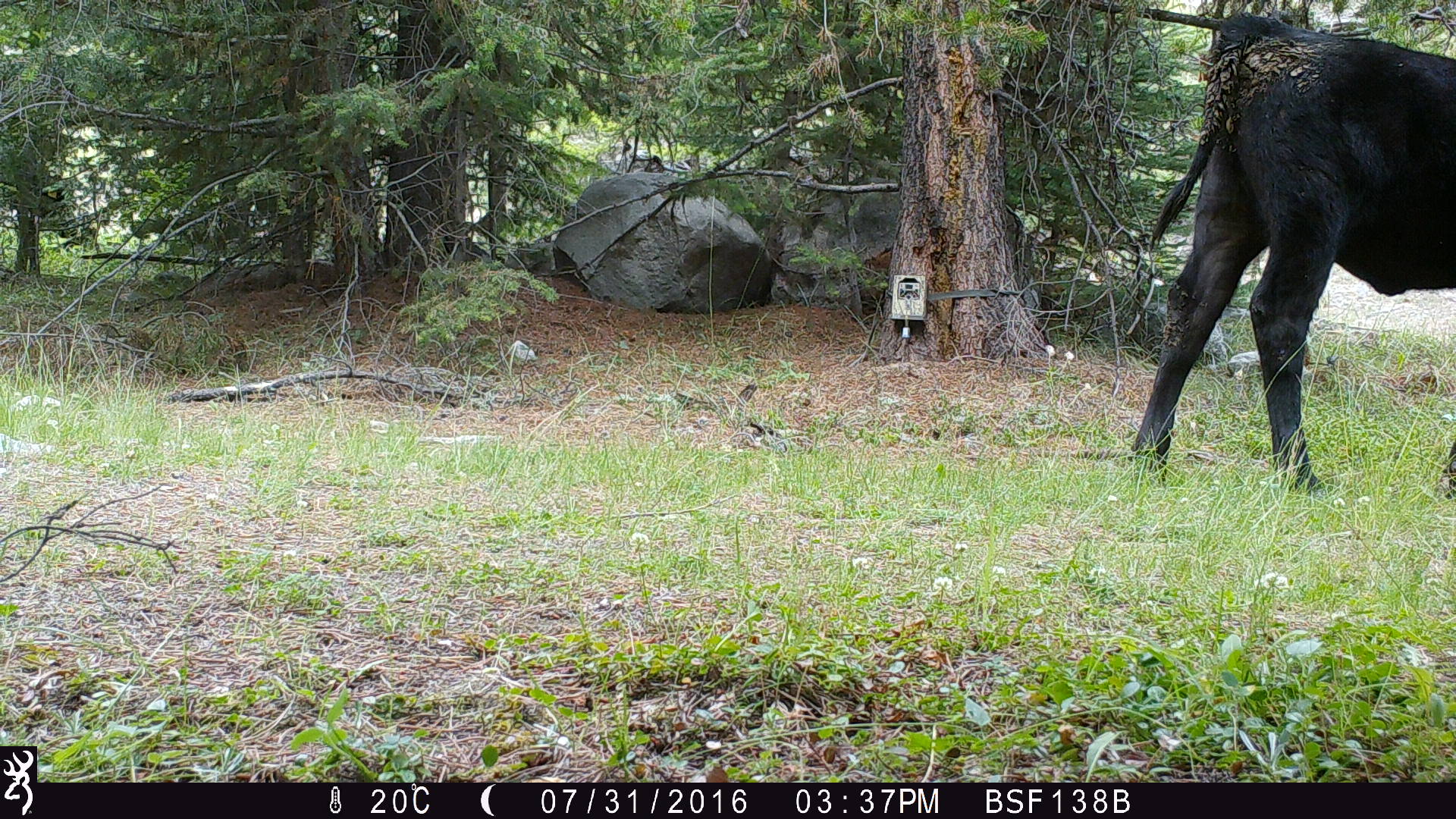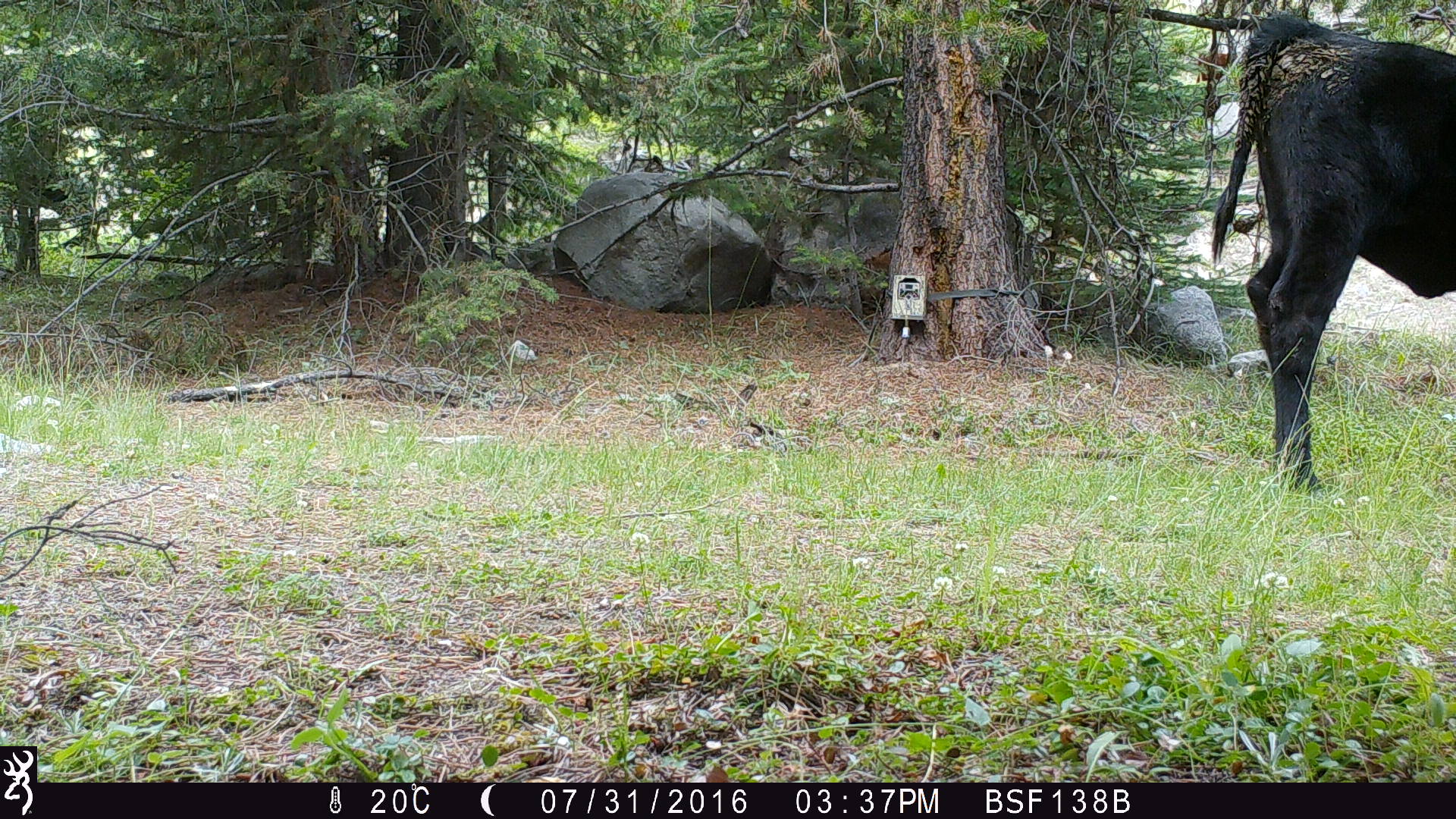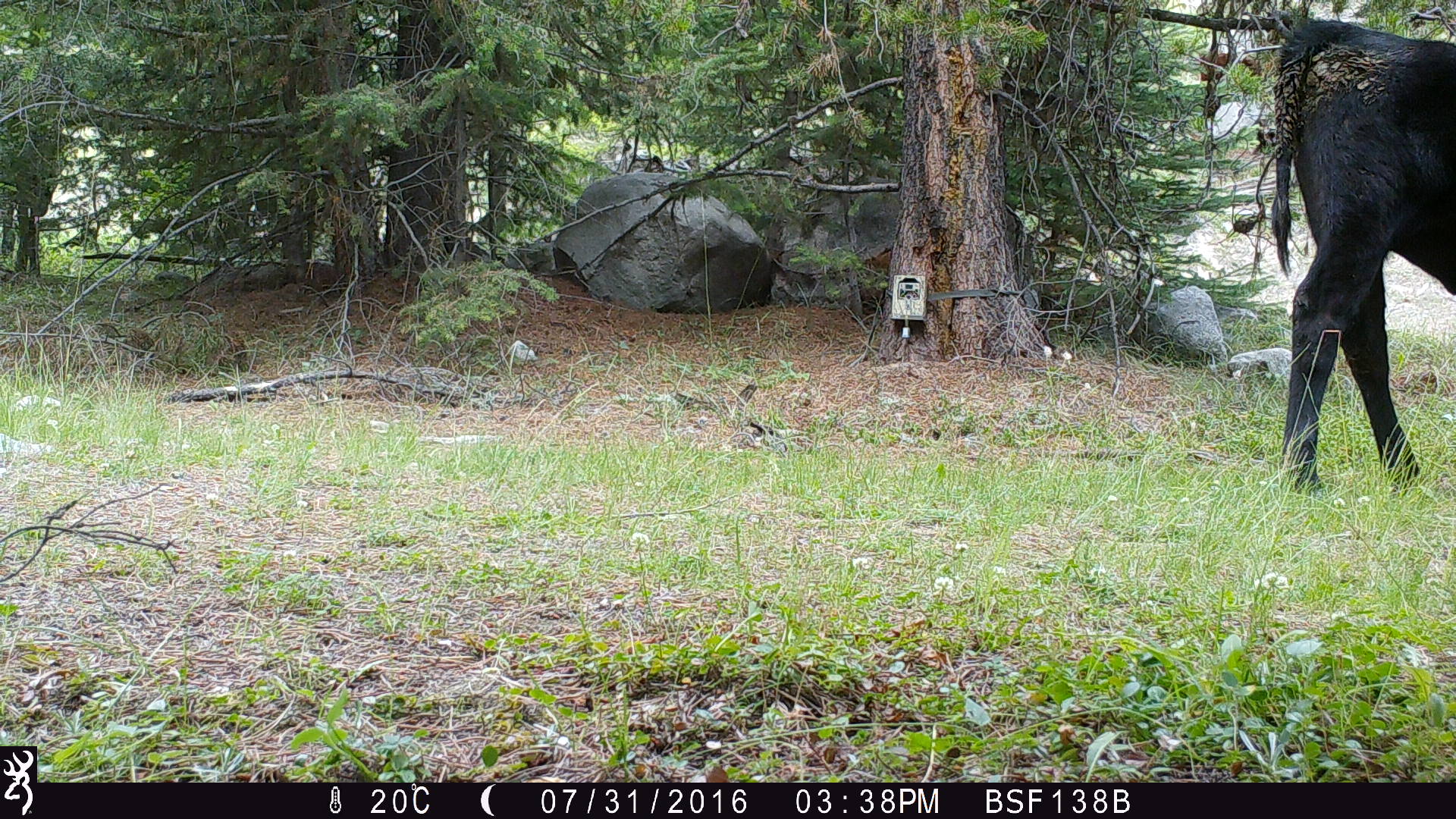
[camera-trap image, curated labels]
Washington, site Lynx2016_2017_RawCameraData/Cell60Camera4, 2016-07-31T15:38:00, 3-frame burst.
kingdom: Animalia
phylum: Chordata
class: Mammalia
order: Artiodactyla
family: Bovidae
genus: Bos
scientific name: Bos taurus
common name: domestic cattle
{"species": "domestic cattle (Bos taurus)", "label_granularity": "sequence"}